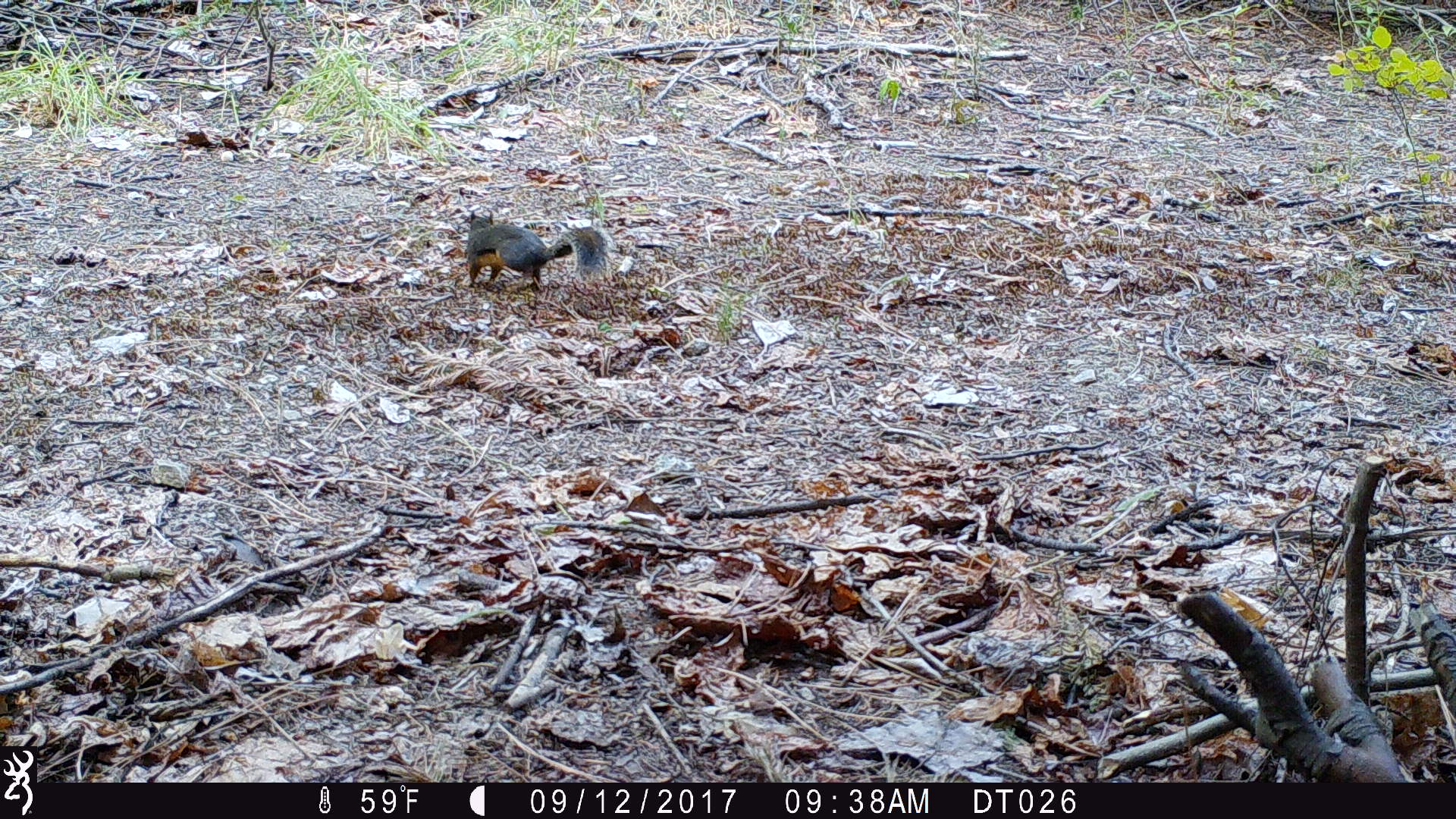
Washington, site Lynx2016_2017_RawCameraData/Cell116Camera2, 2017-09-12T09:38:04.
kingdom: Animalia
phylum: Chordata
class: Mammalia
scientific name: Mammalia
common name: small mammal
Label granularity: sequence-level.